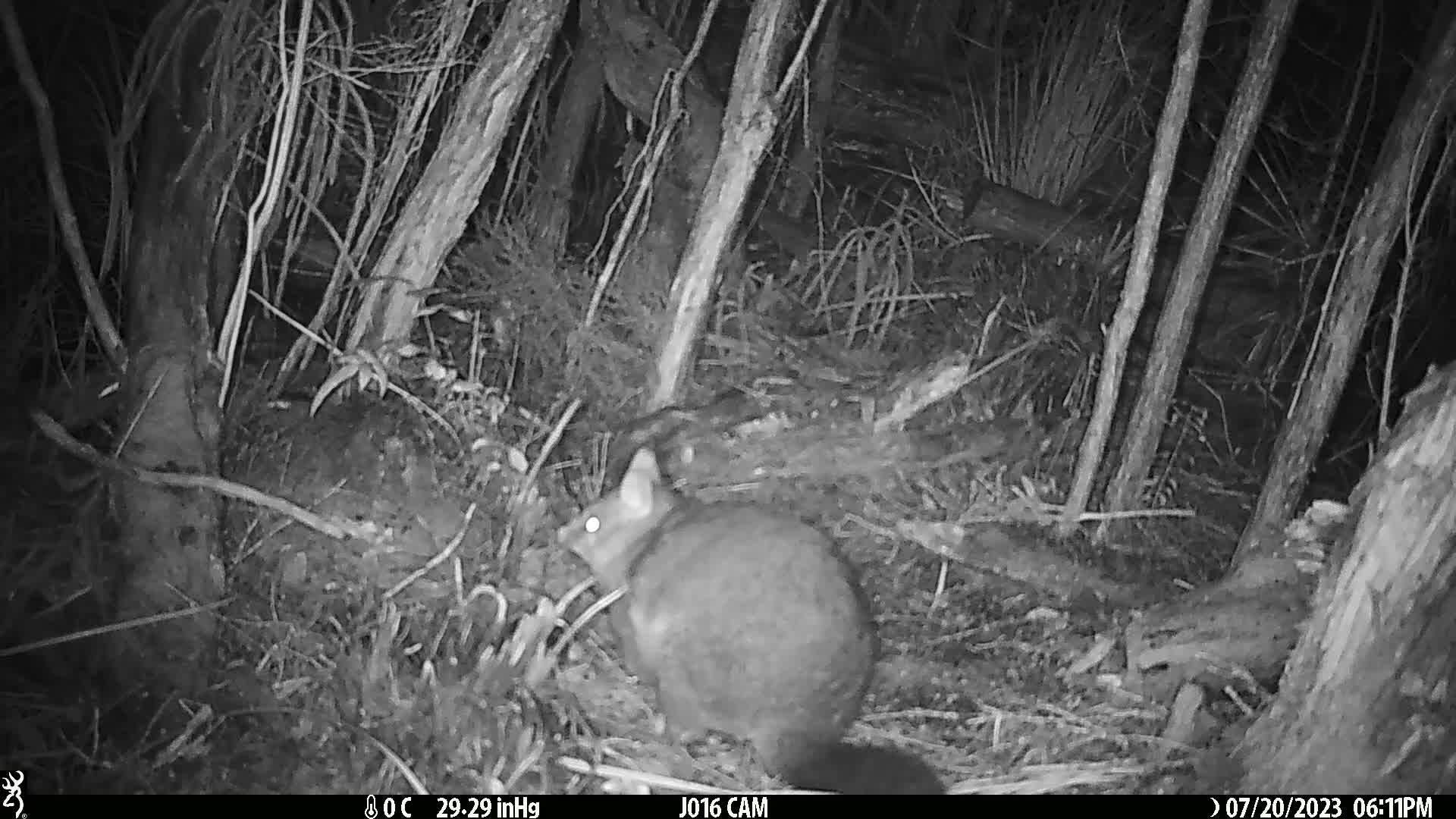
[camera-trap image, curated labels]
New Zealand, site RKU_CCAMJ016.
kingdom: Animalia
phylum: Chordata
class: Mammalia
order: Diprotodontia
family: Phalangeridae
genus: Trichosurus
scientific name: Trichosurus vulpecula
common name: common brushtail possum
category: possum